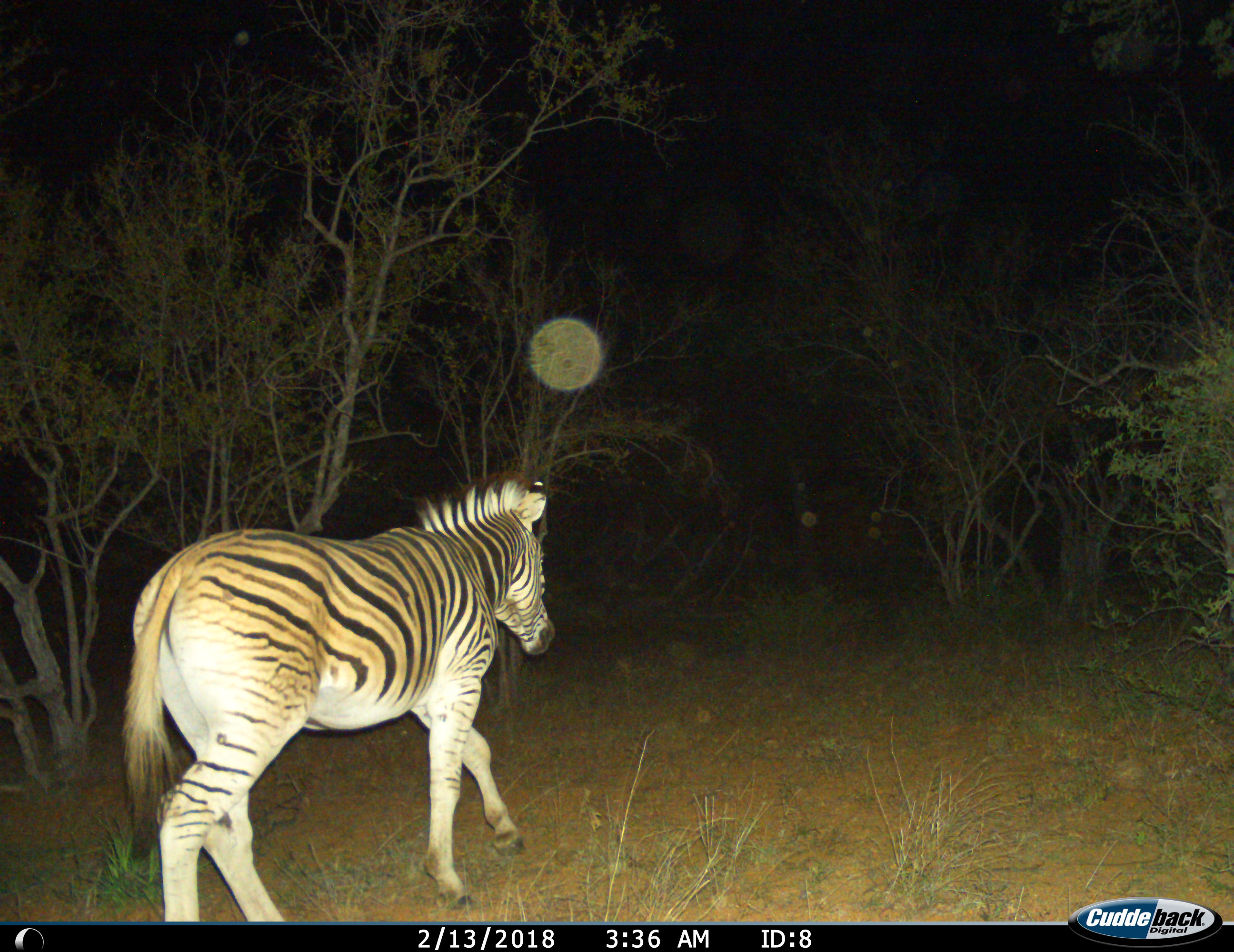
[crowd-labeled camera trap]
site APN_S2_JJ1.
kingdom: Animalia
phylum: Chordata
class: Mammalia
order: Perissodactyla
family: Equidae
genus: Equus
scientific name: Equus quagga burchellii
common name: burchell's zebra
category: zebraburchells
Zebraburchells (burchell's zebra) (Equus quagga burchellii), count 1. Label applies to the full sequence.